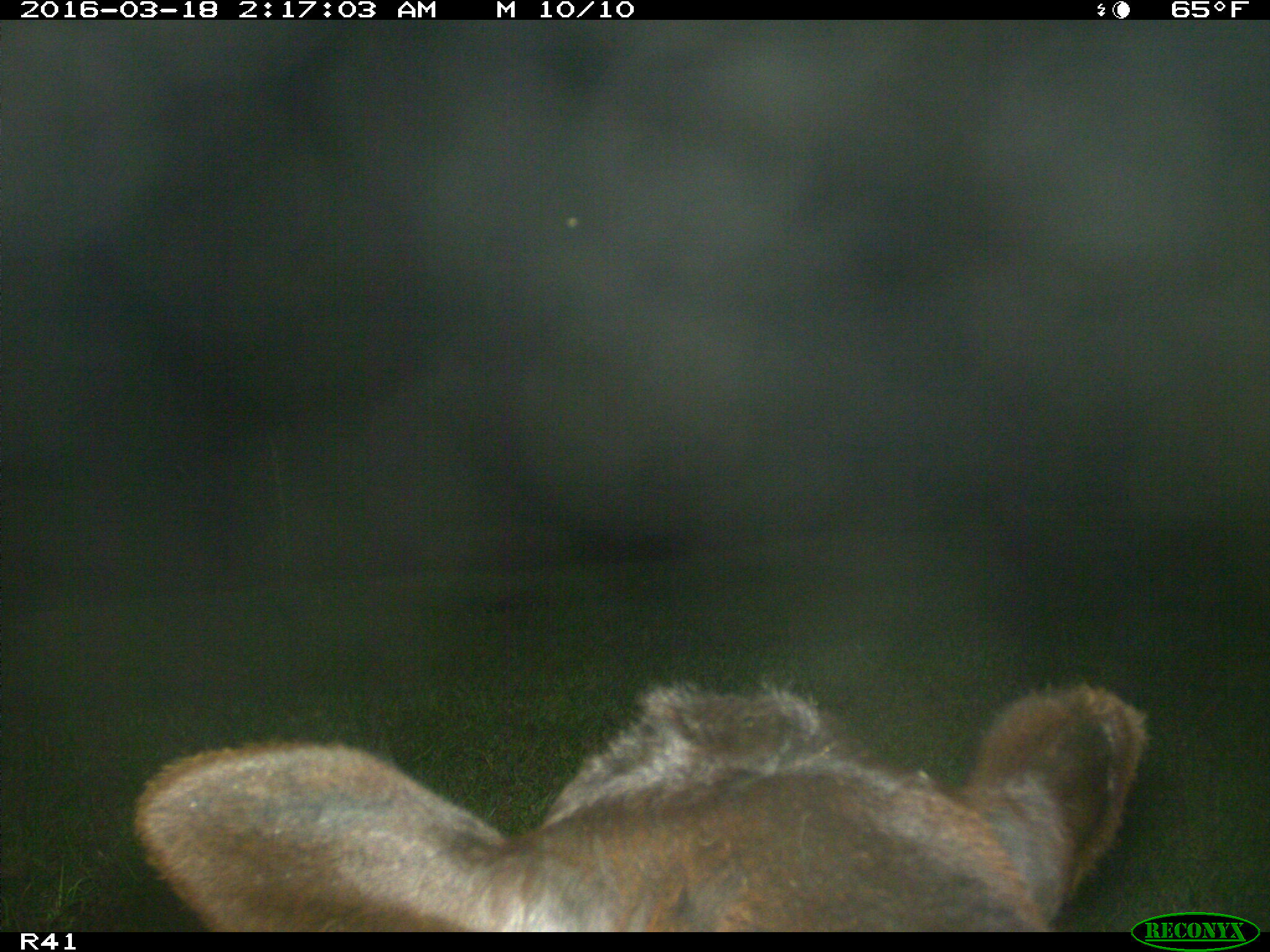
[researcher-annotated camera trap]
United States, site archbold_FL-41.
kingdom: Animalia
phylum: Chordata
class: Mammalia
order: Artiodactyla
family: Bovidae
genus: Bos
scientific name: Bos taurus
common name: domestic cow